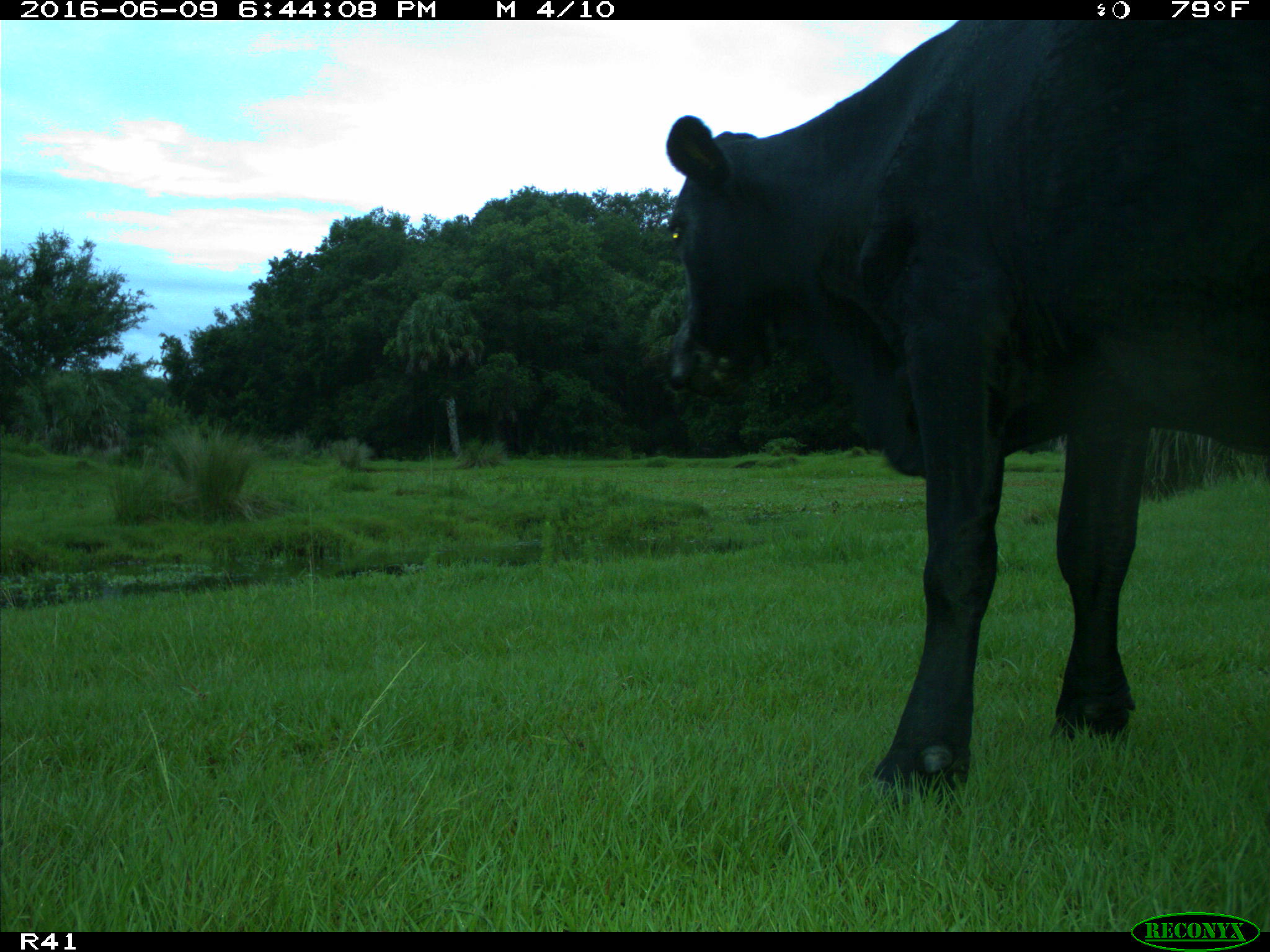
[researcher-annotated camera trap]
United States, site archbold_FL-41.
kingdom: Animalia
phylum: Chordata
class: Mammalia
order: Artiodactyla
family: Bovidae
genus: Bos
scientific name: Bos taurus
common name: domestic cow